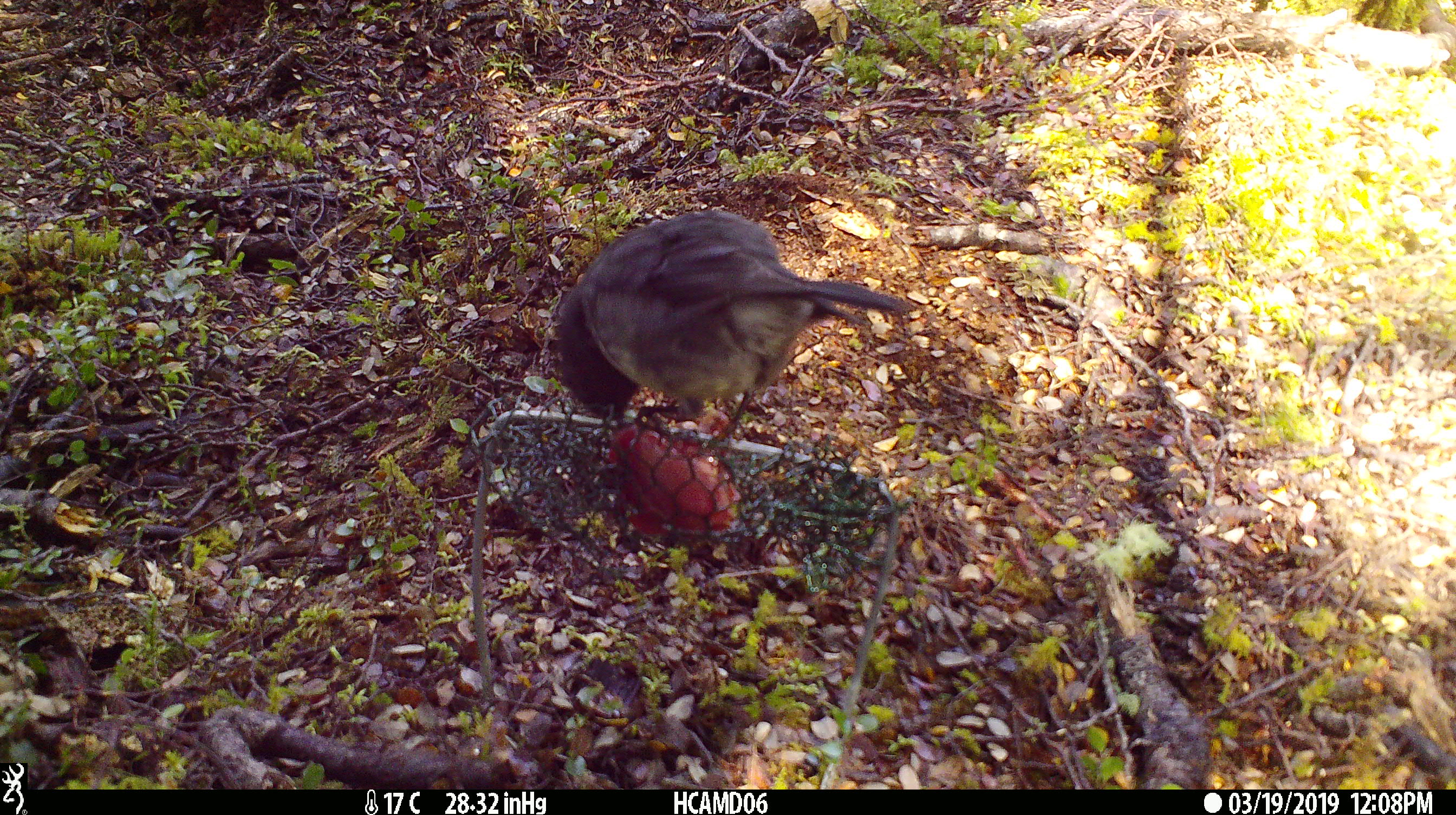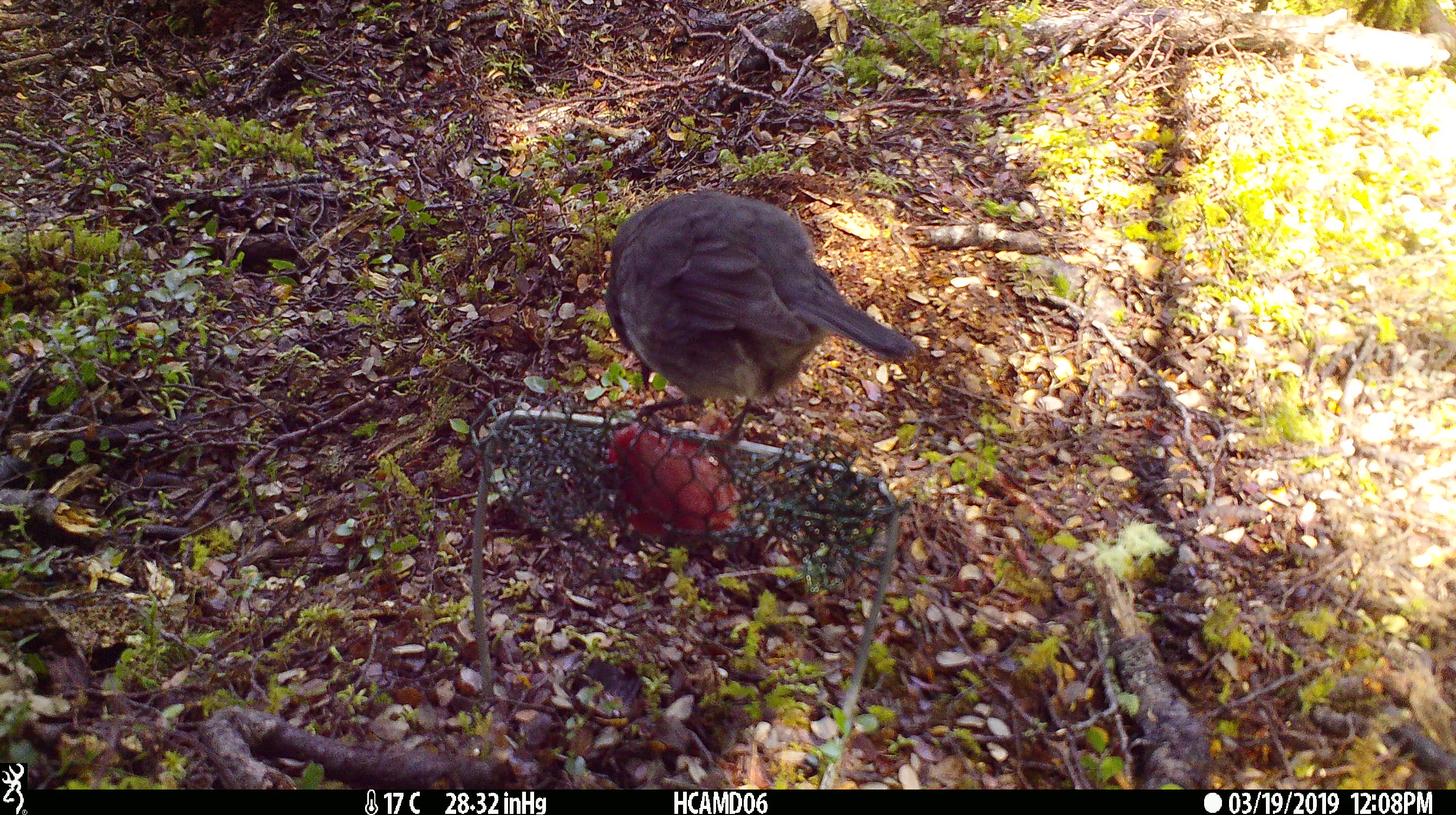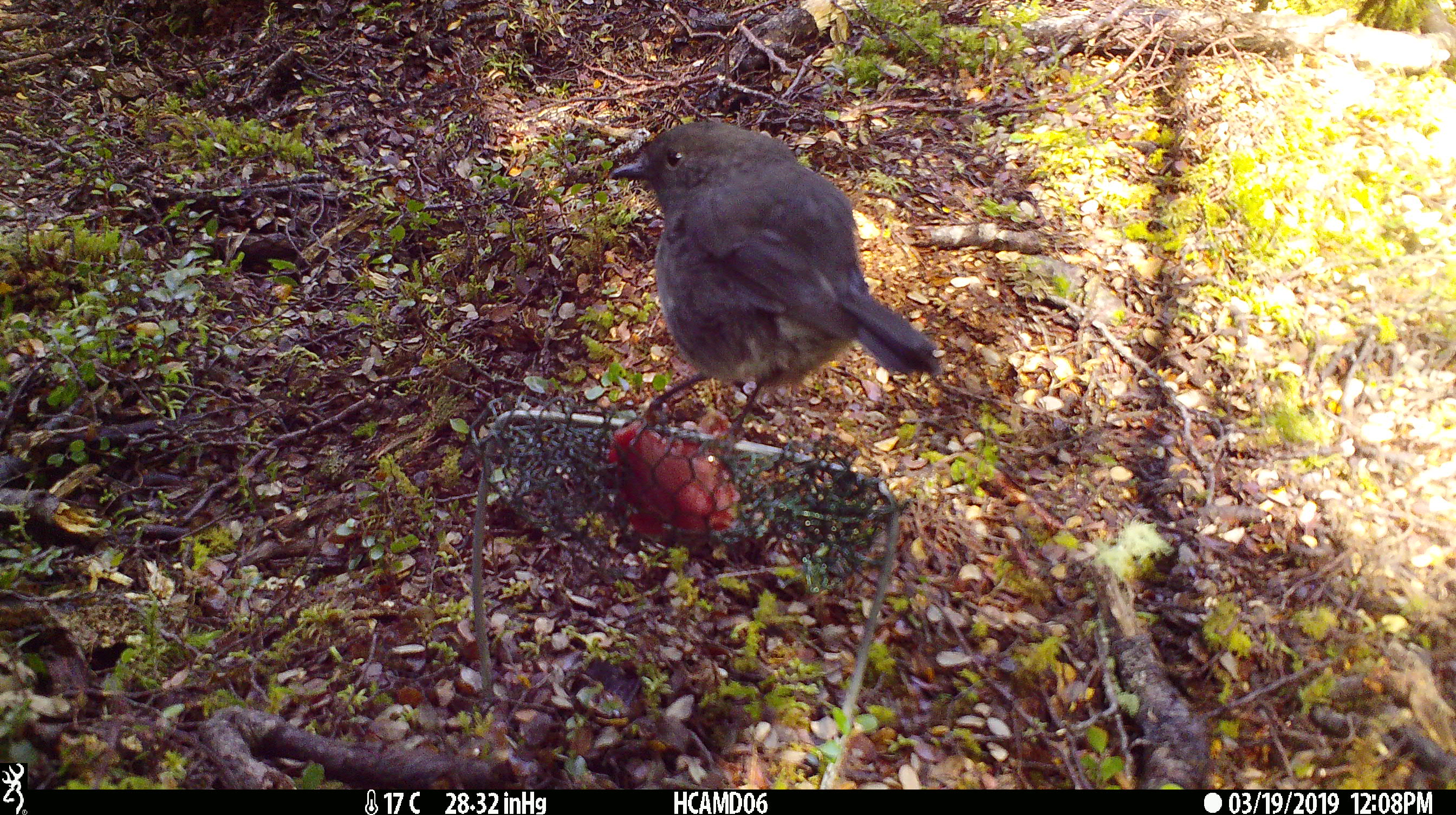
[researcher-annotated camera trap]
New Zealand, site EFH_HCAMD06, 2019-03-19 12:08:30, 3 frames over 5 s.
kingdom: Animalia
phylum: Chordata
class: Aves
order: Passeriformes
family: Petroicidae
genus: Petroica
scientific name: Petroica australis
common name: new zealand robin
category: robin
Robin (new zealand robin) (Petroica australis).